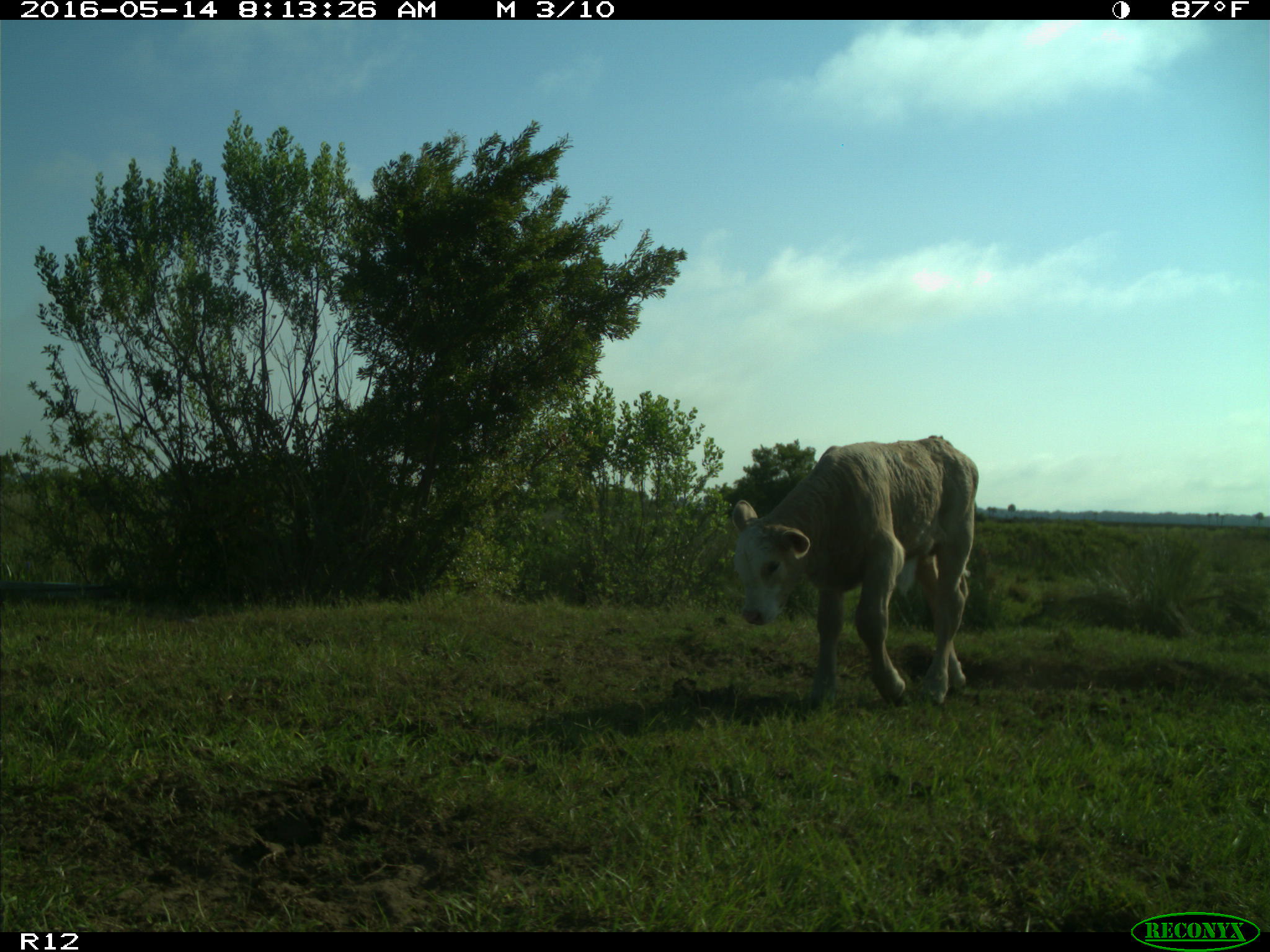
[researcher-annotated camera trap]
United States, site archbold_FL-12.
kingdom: Animalia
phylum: Chordata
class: Mammalia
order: Artiodactyla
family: Bovidae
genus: Bos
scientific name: Bos taurus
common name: domestic cow